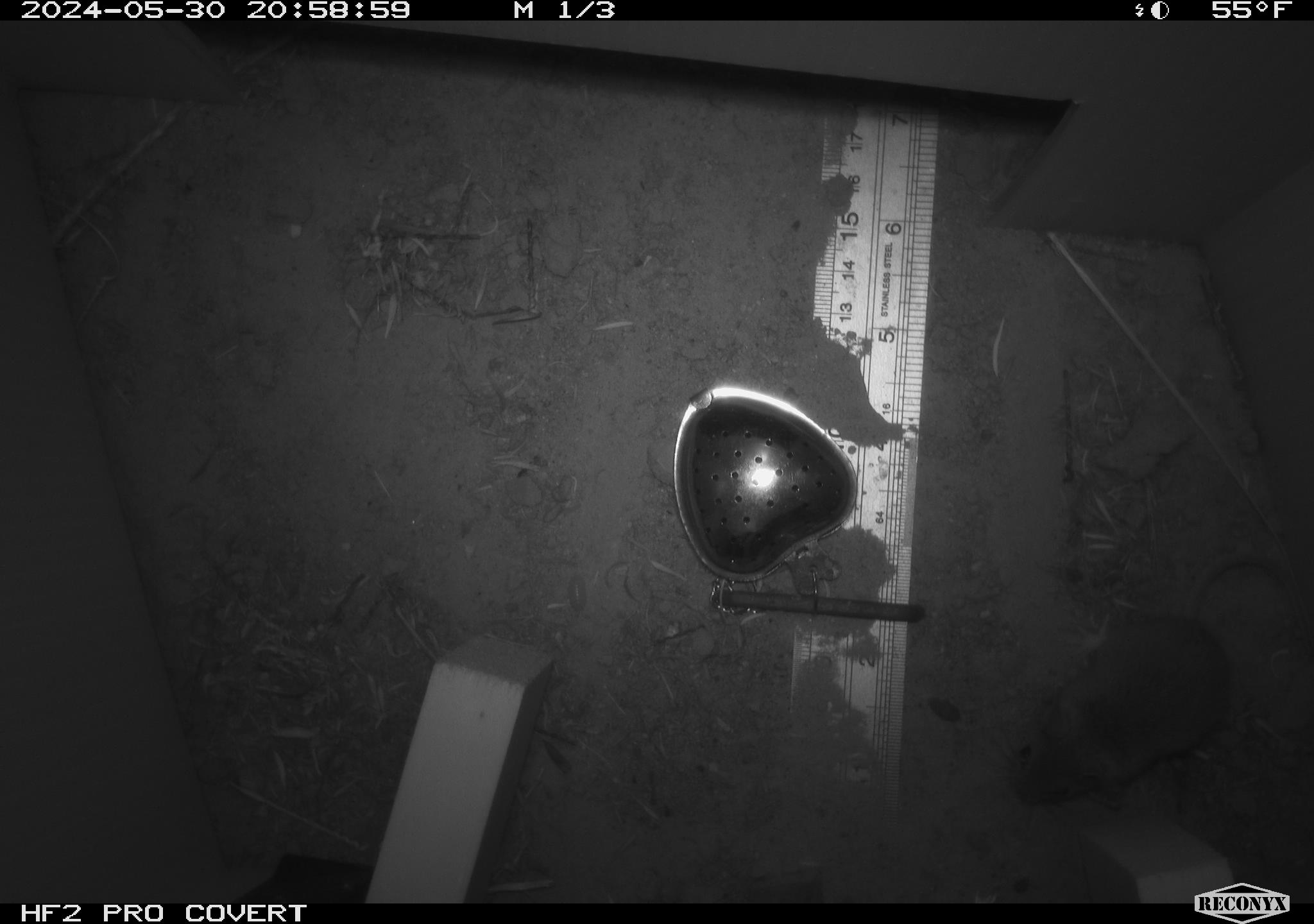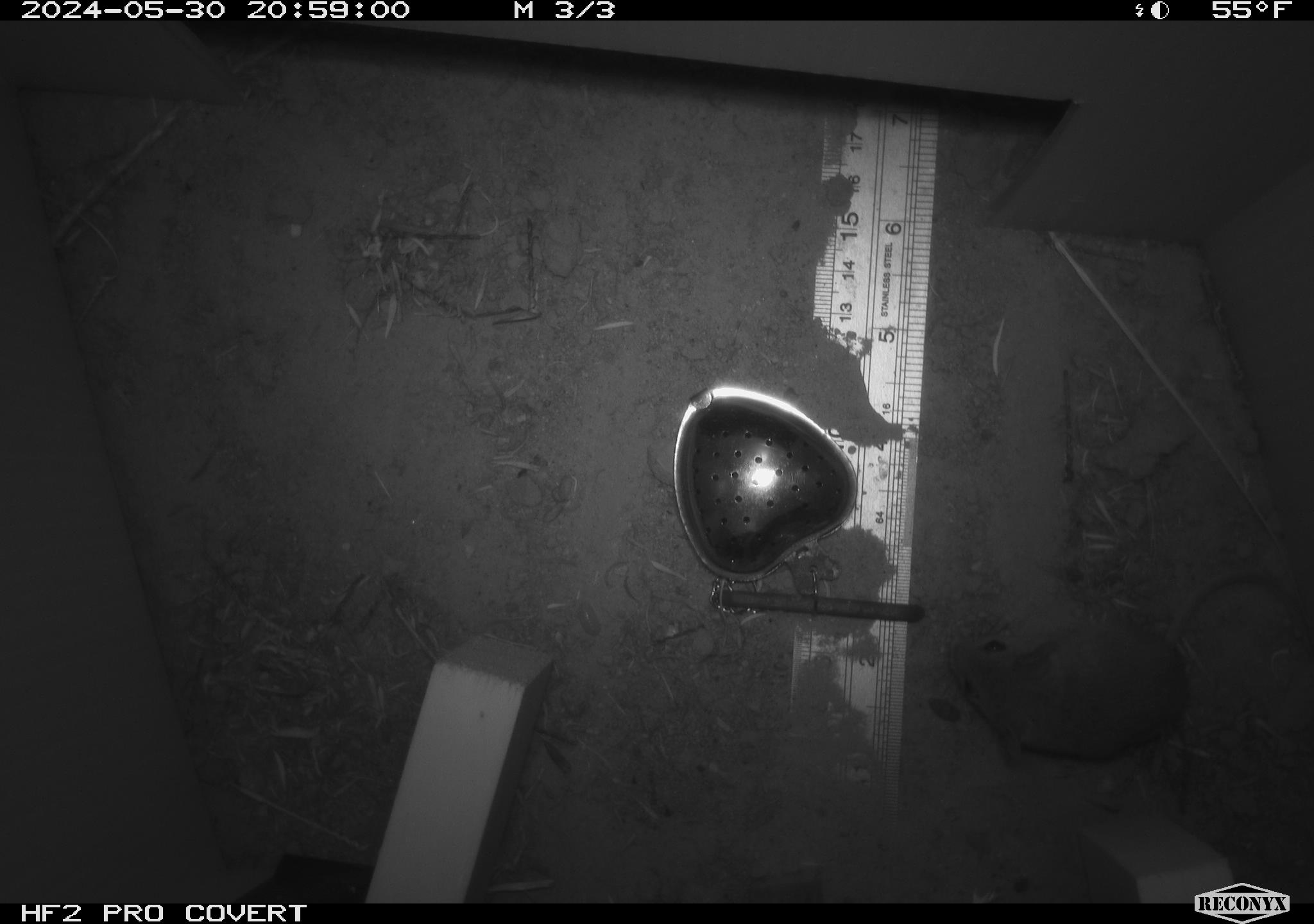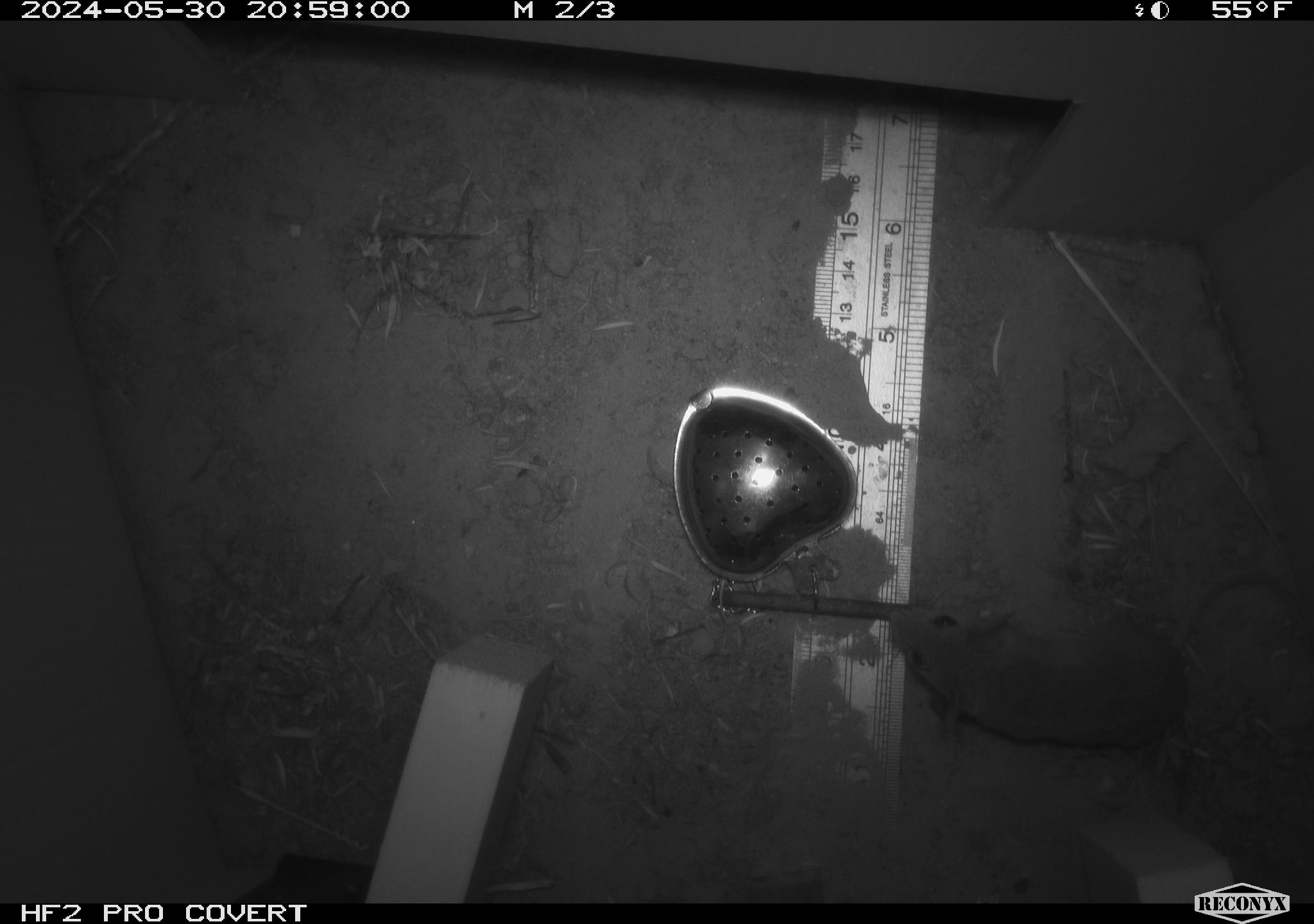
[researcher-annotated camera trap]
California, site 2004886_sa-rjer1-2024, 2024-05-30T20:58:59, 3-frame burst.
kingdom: Animalia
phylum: Chordata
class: Mammalia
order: Rodentia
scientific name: Rodentia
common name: mouse species